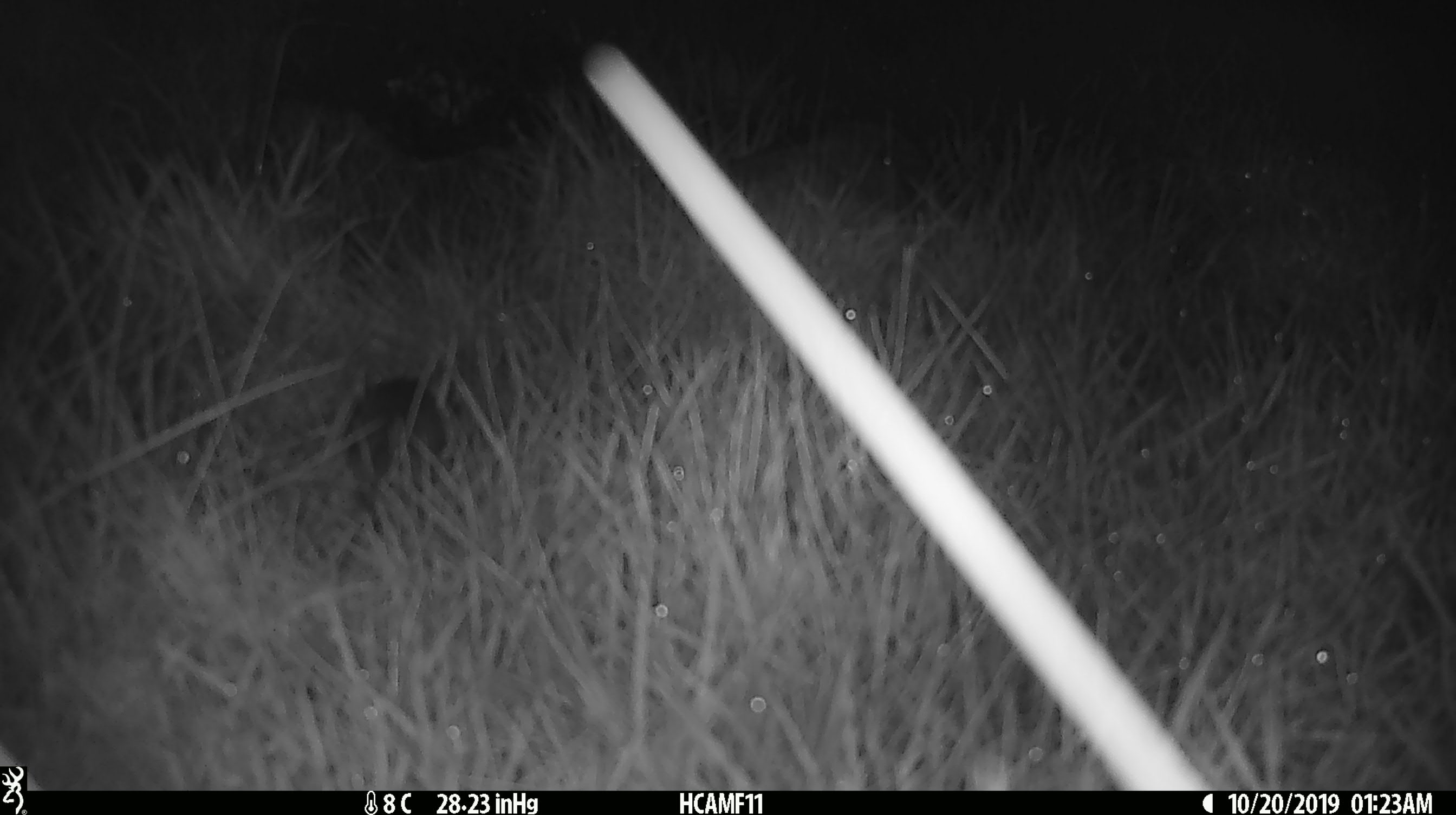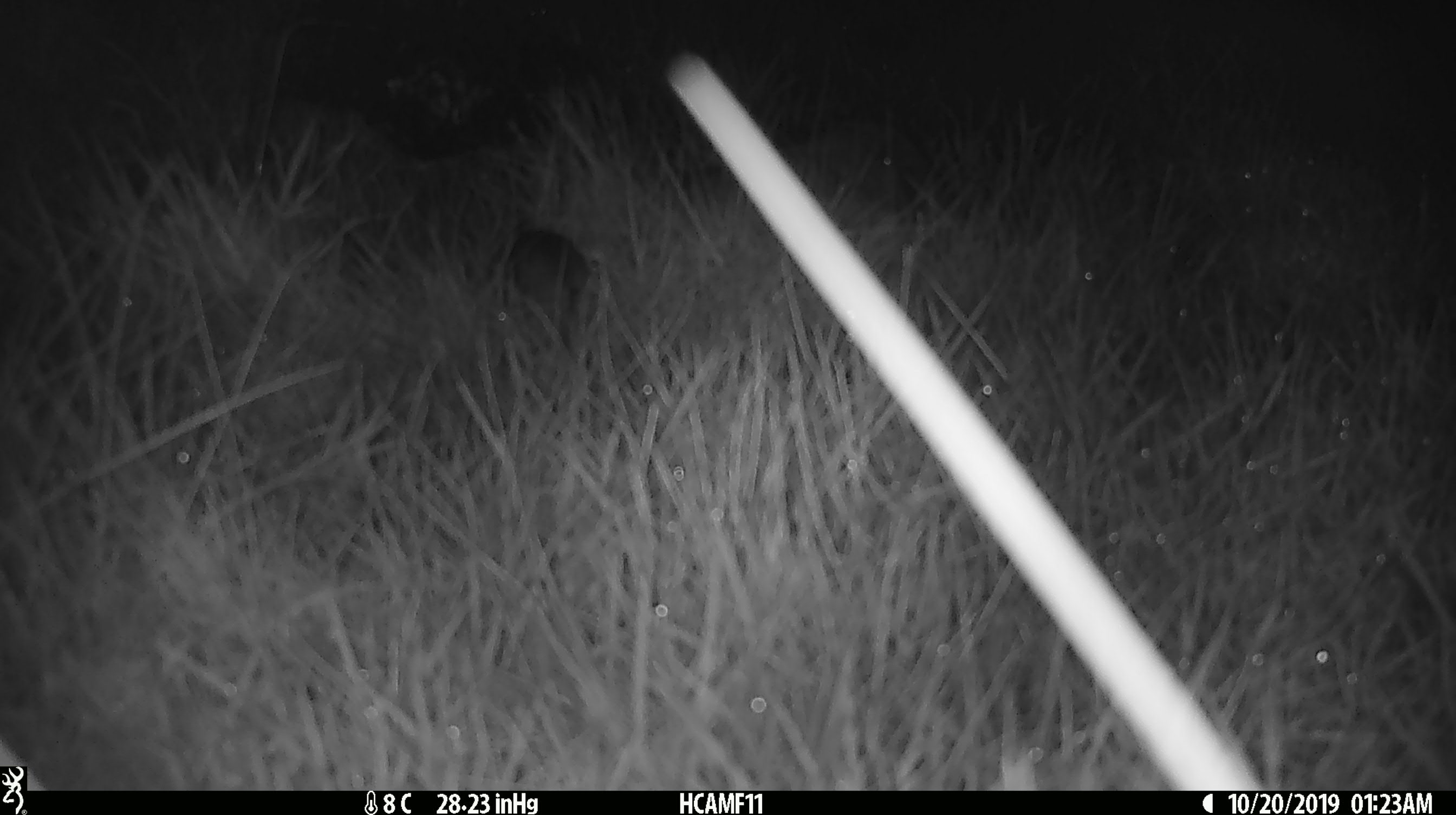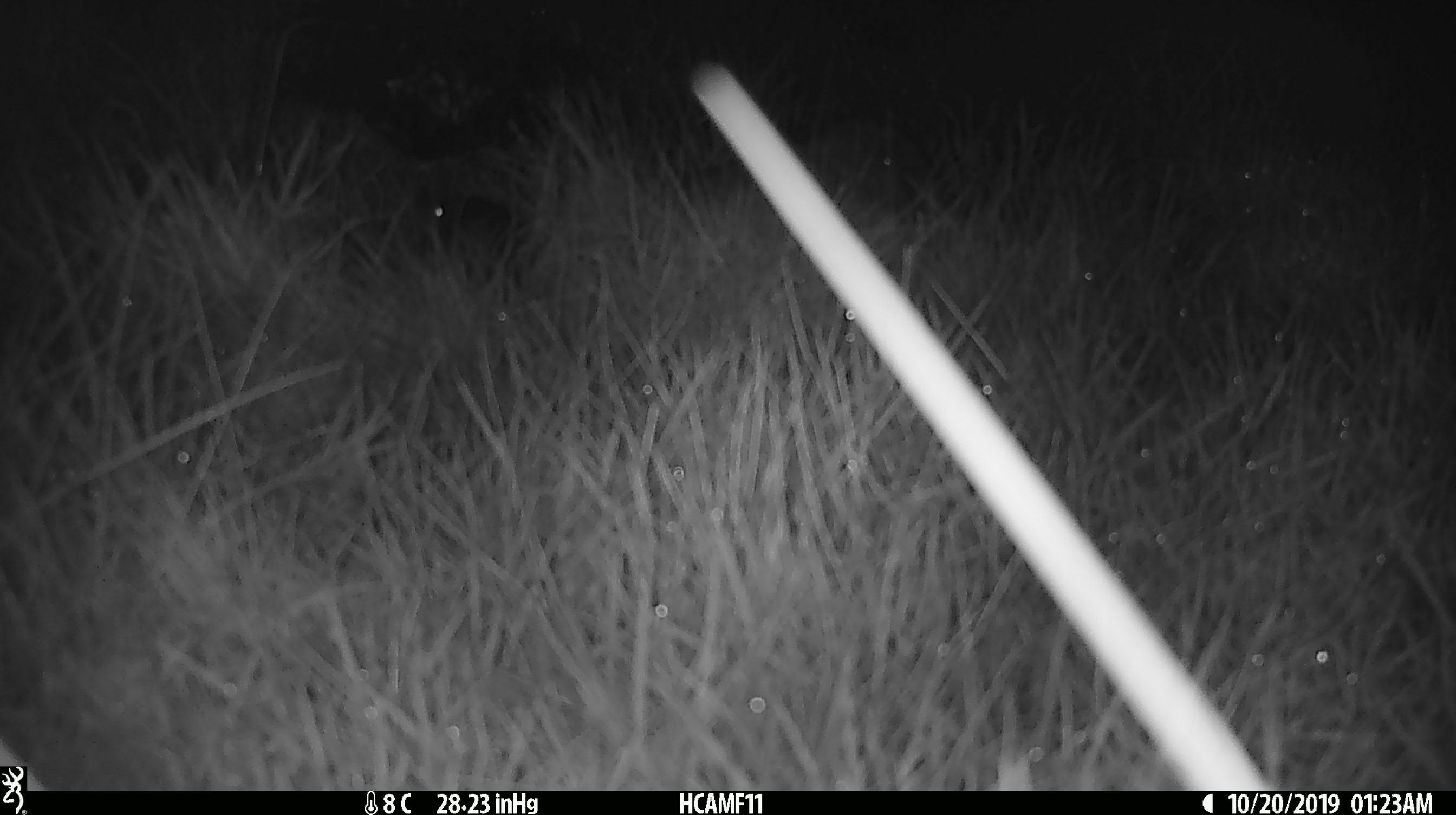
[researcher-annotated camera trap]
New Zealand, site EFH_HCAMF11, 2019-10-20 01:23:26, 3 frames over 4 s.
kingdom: Animalia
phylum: Chordata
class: Mammalia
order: Rodentia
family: Muridae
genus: Mus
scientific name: Mus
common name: mouse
Mouse (Mus).